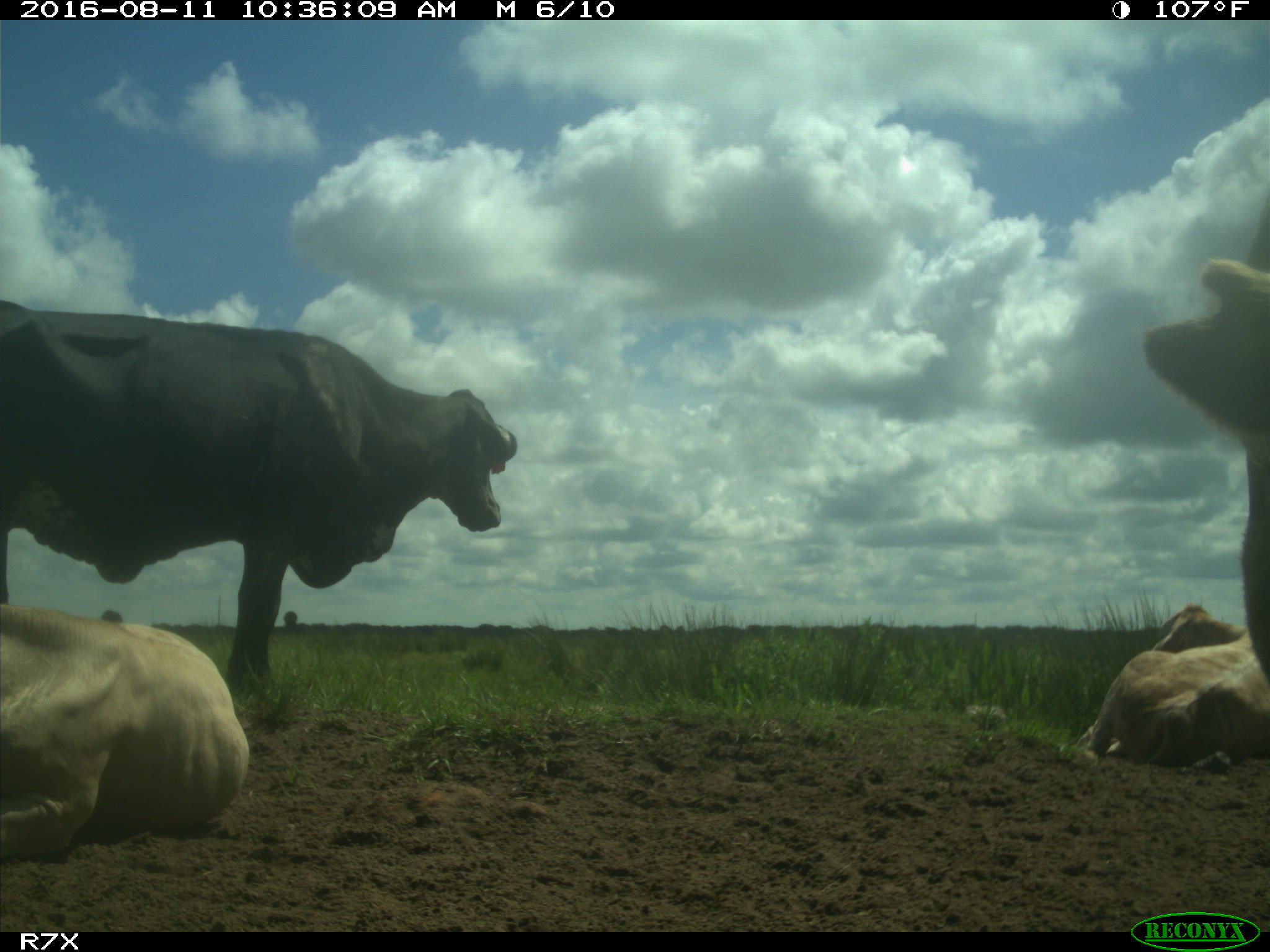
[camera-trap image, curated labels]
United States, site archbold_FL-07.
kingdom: Animalia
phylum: Chordata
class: Mammalia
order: Artiodactyla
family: Bovidae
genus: Bos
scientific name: Bos taurus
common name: domestic cow